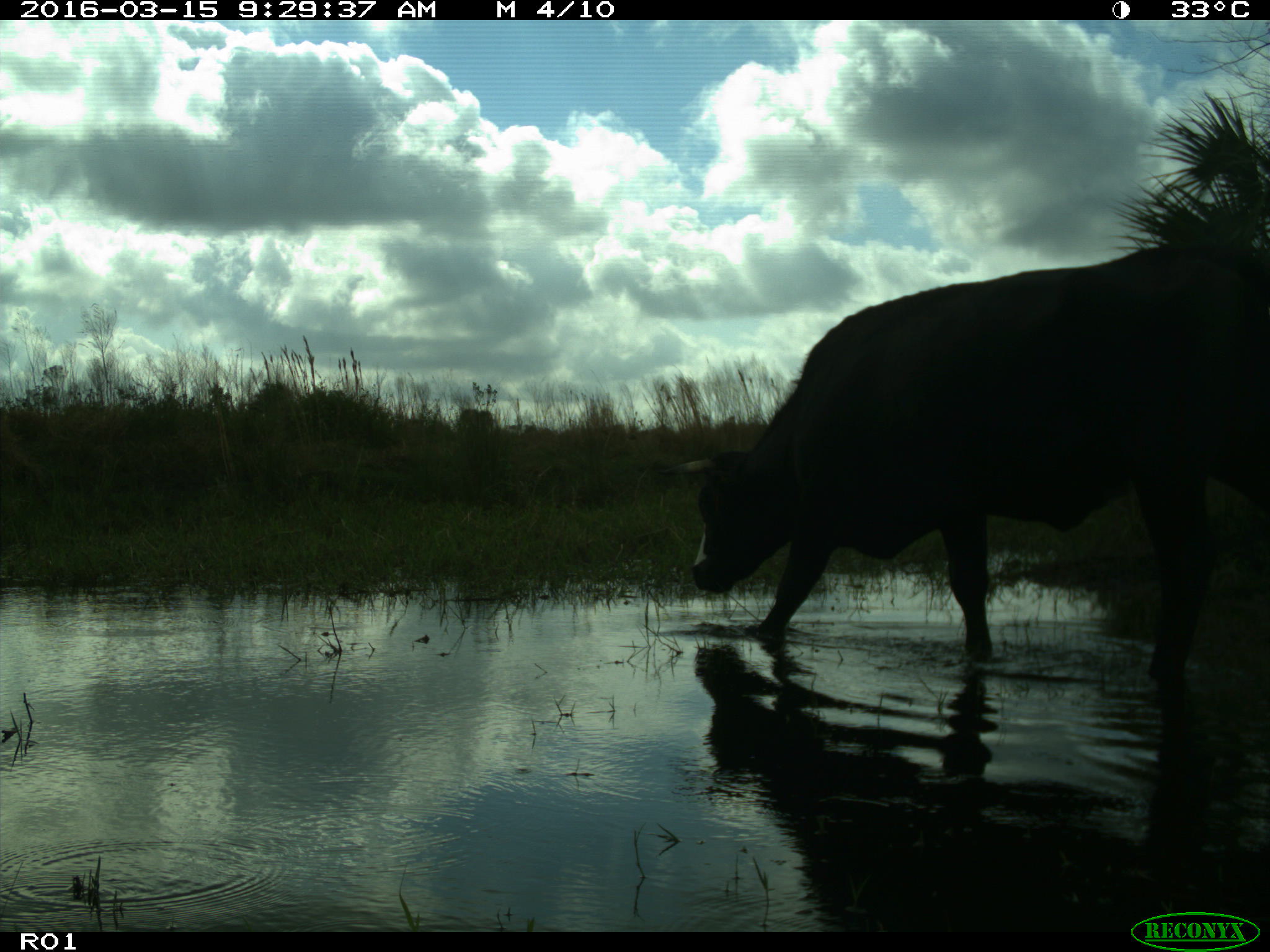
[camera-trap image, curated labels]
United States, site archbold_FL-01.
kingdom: Animalia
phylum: Chordata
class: Mammalia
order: Artiodactyla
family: Bovidae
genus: Bos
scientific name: Bos taurus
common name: domestic cow